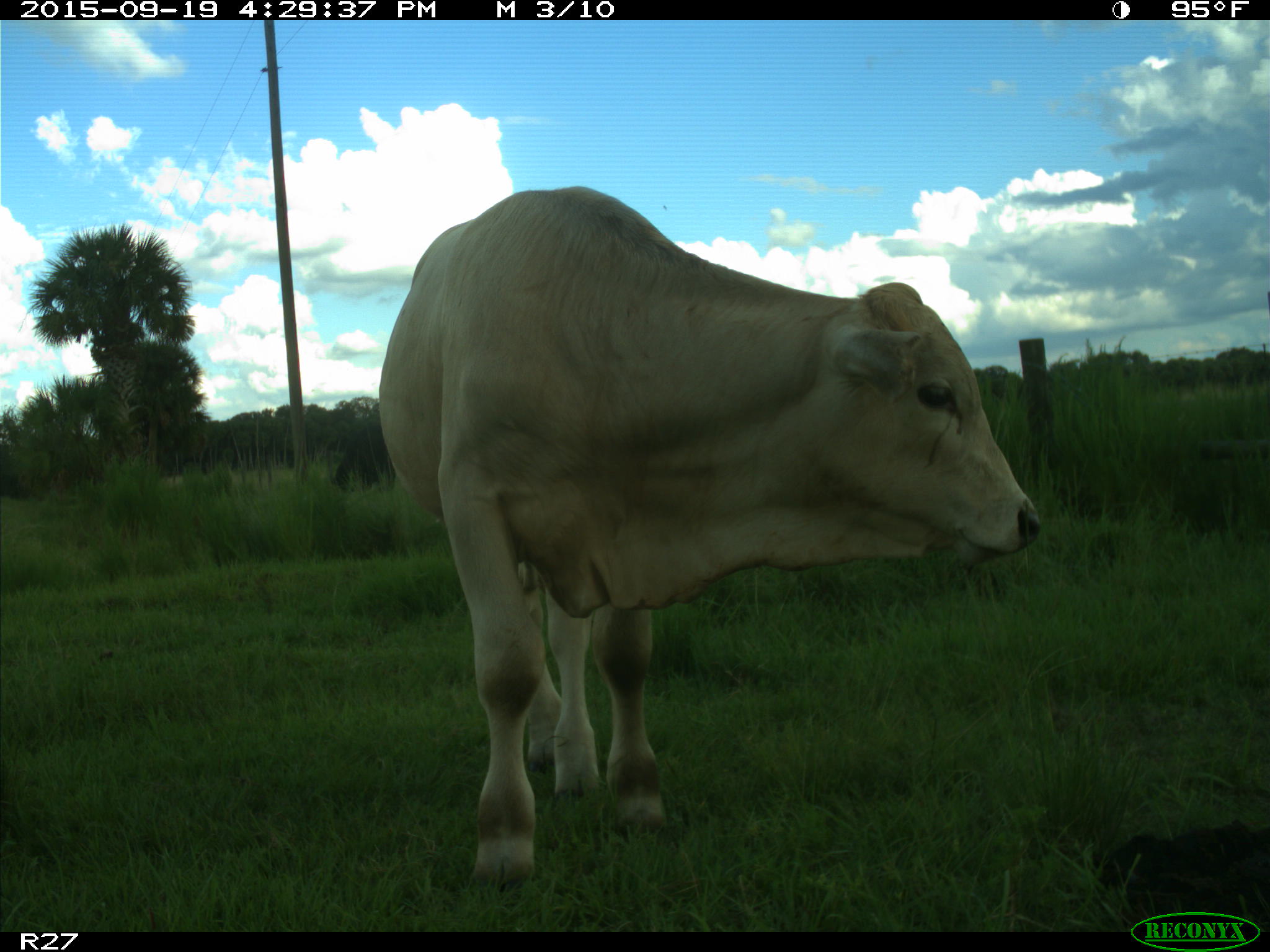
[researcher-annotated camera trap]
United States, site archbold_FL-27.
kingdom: Animalia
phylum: Chordata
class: Mammalia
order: Artiodactyla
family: Bovidae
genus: Bos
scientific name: Bos taurus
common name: domestic cow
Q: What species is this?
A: Bos taurus (domestic cow).